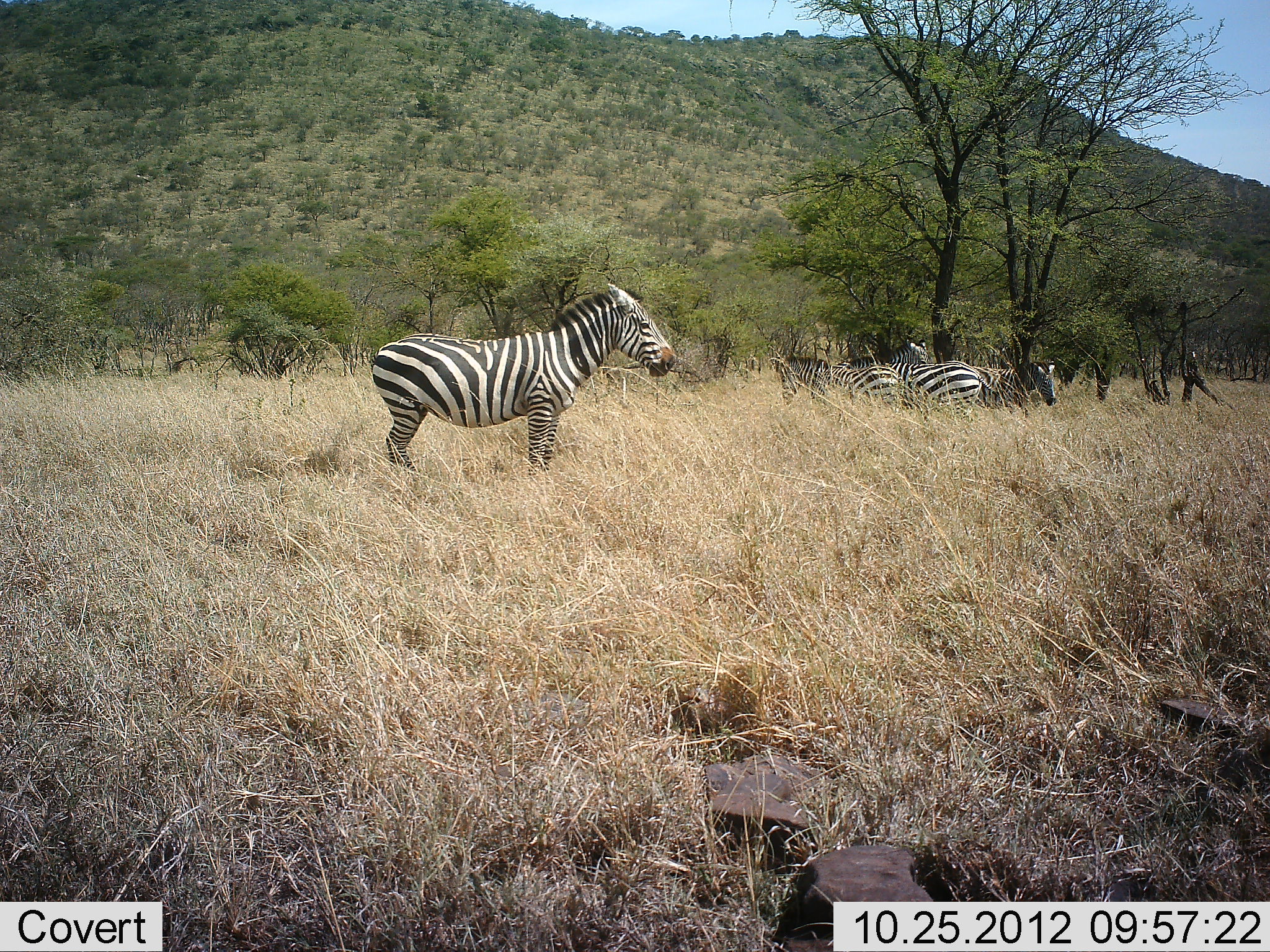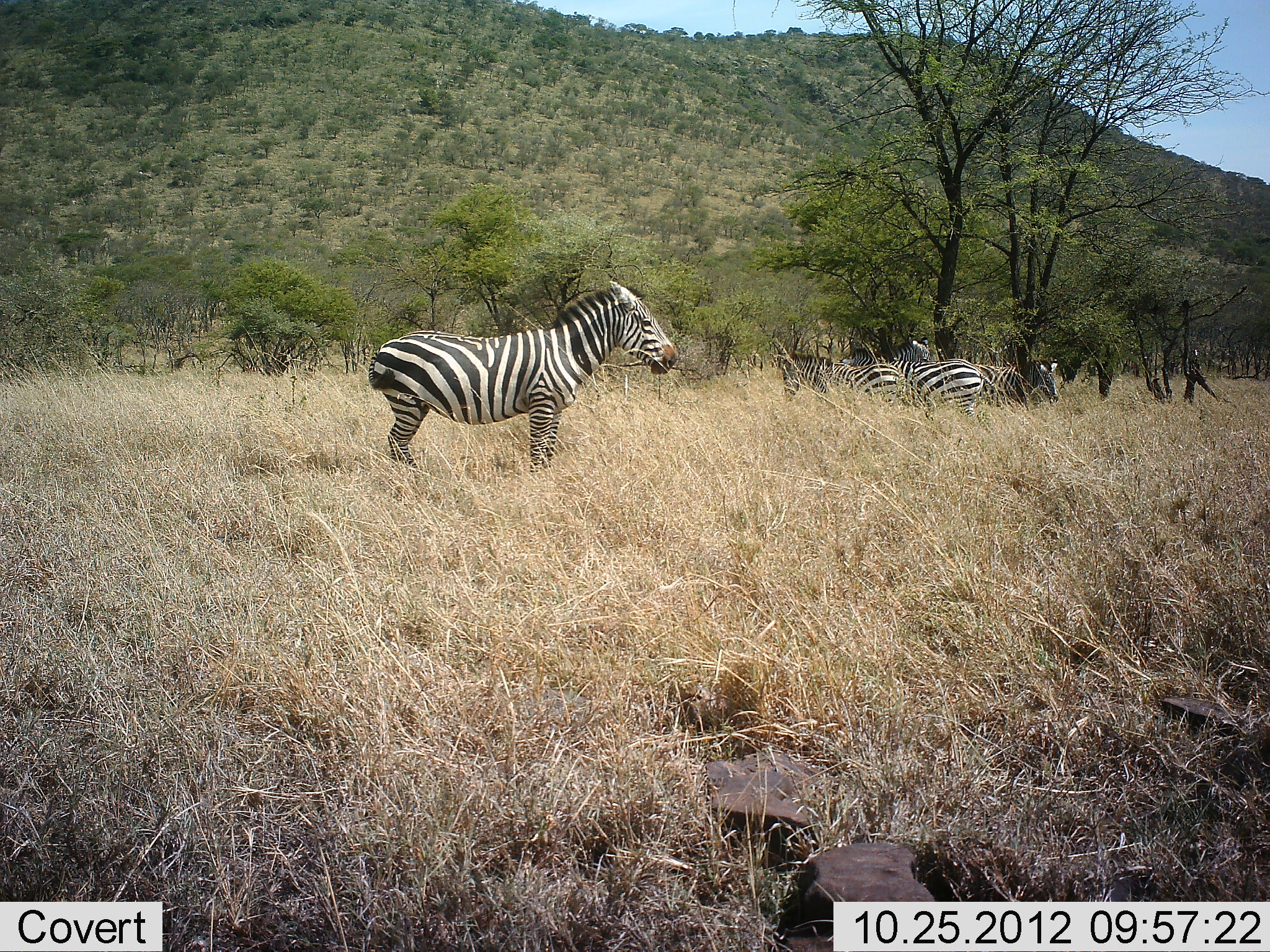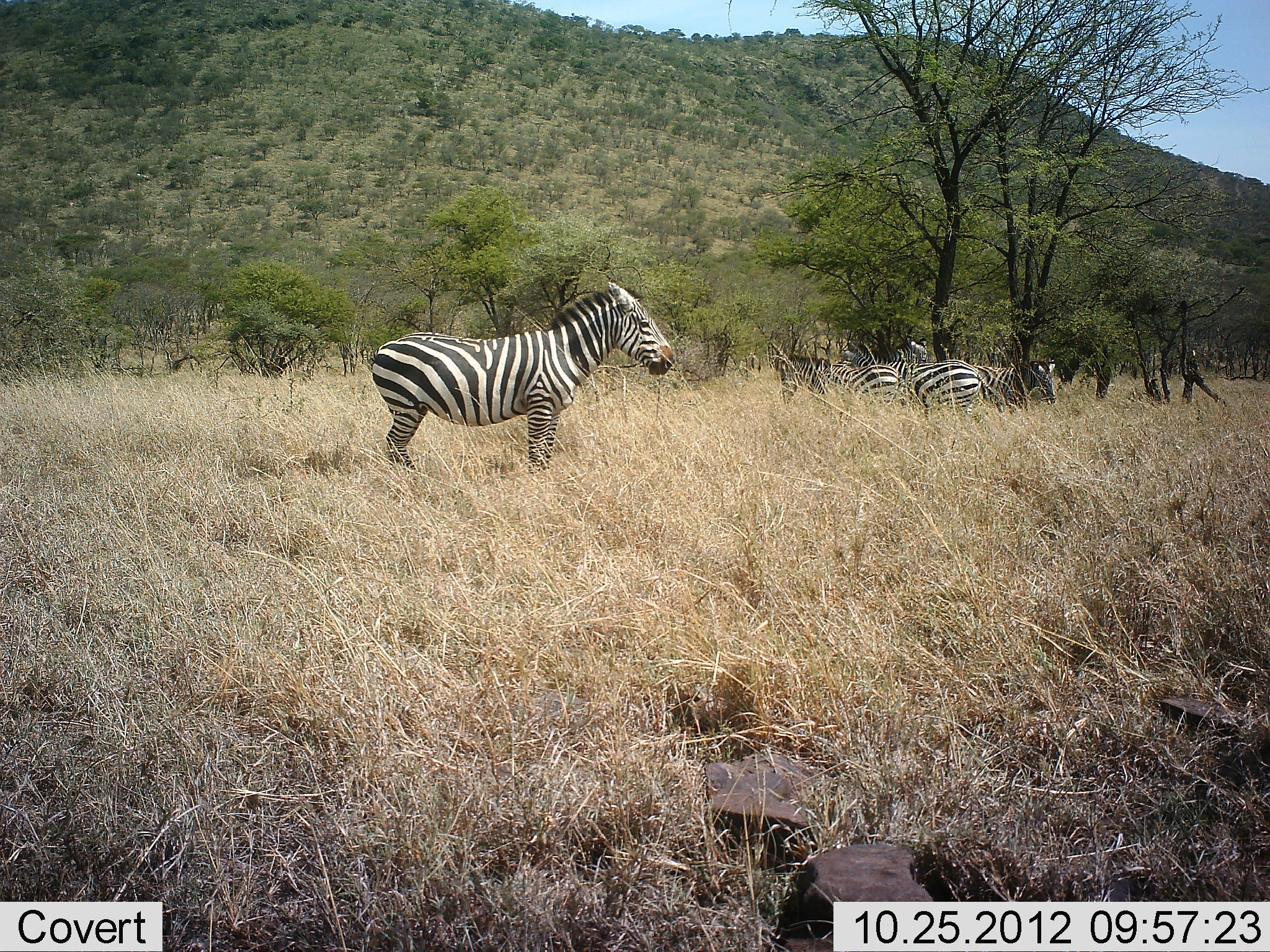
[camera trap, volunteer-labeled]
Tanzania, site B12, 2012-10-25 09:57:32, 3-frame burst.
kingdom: Animalia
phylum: Chordata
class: Mammalia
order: Perissodactyla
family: Equidae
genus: Equus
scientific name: Equus quagga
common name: plains zebra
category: zebra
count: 5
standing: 90%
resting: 0%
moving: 0%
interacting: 0%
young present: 0%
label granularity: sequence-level